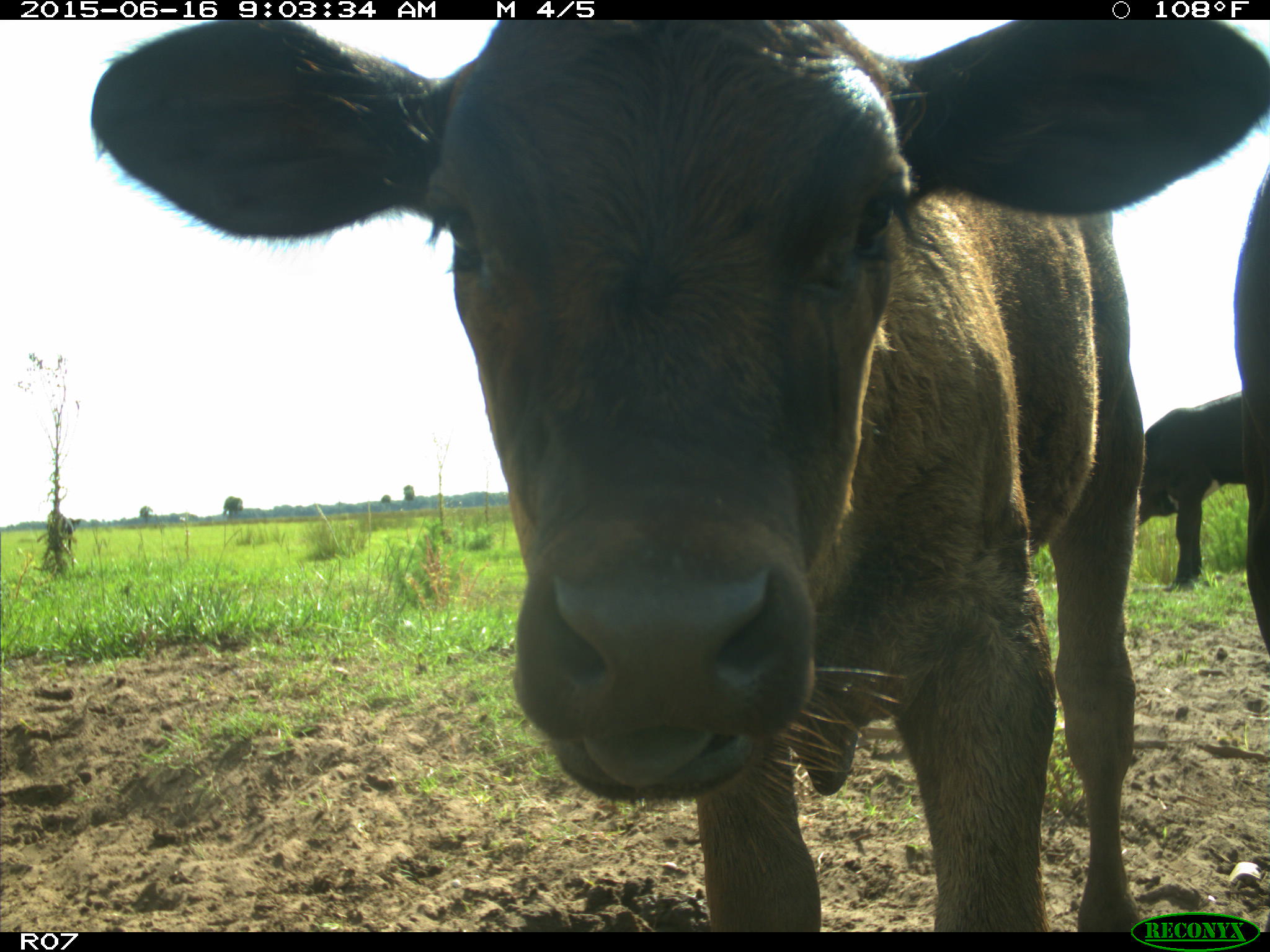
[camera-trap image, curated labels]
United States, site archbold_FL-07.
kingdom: Animalia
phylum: Chordata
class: Mammalia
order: Artiodactyla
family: Bovidae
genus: Bos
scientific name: Bos taurus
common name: domestic cow